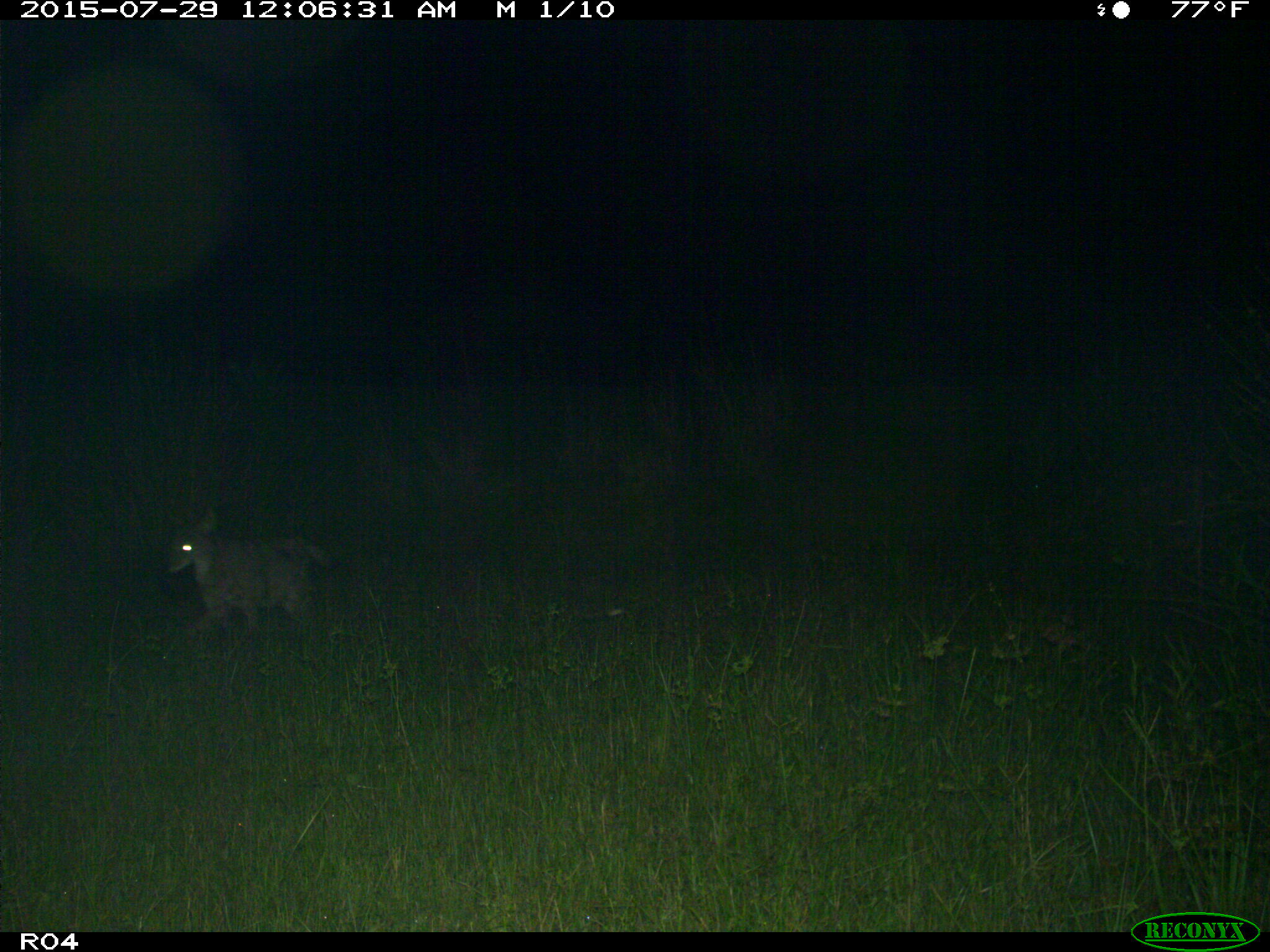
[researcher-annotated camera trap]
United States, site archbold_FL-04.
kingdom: Animalia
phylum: Chordata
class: Mammalia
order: Carnivora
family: Canidae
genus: Canis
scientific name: Canis latrans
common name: coyote